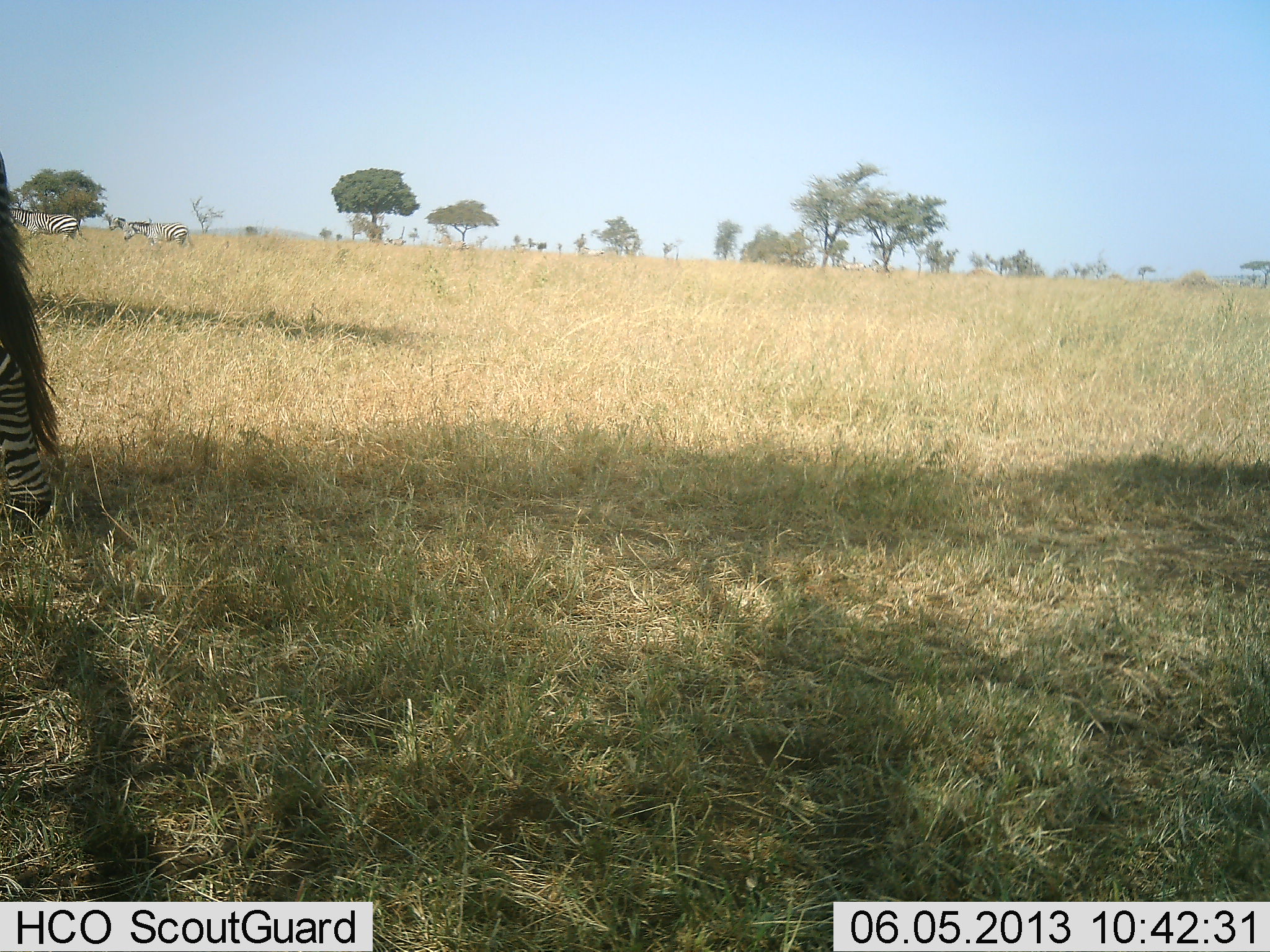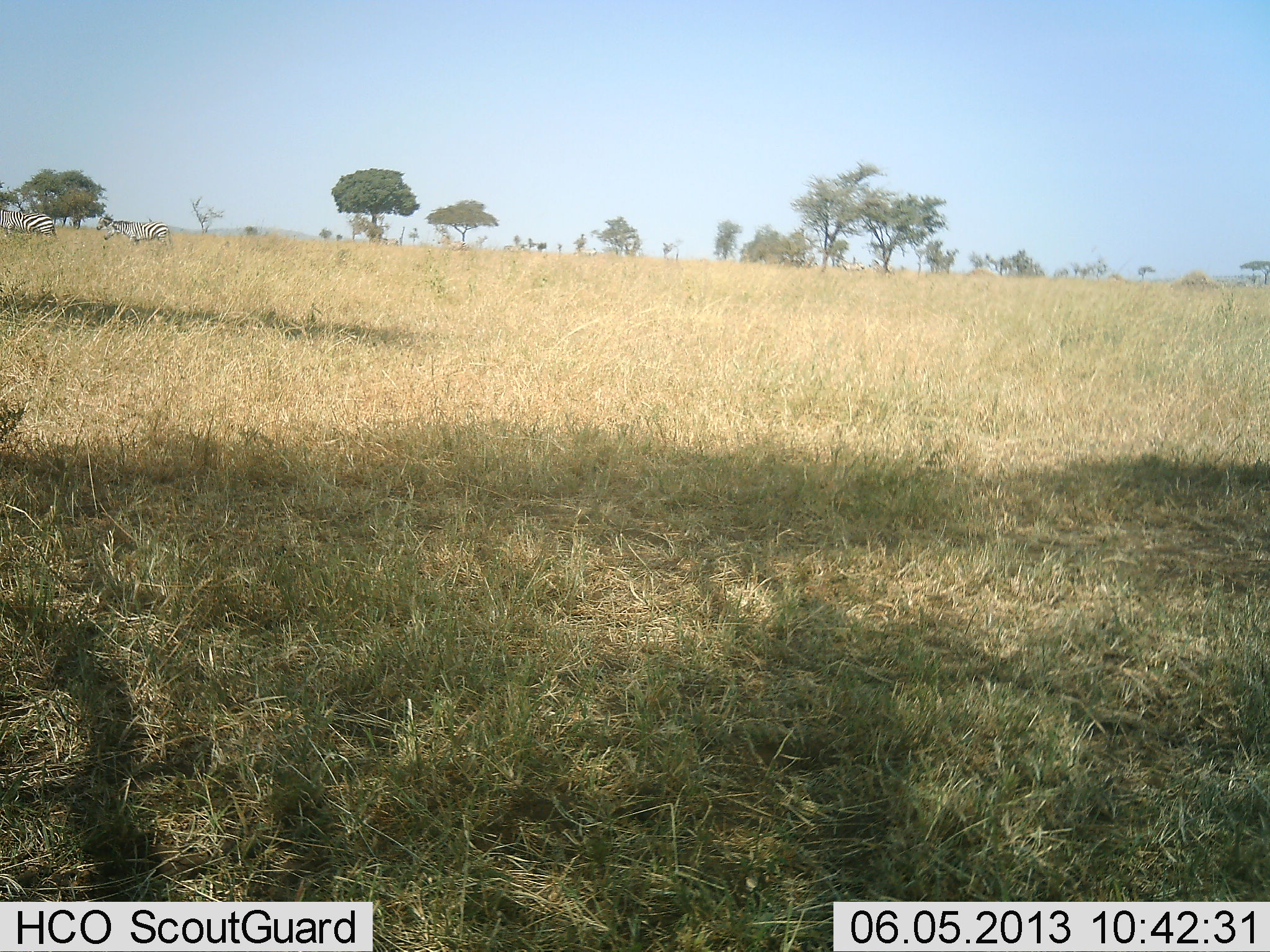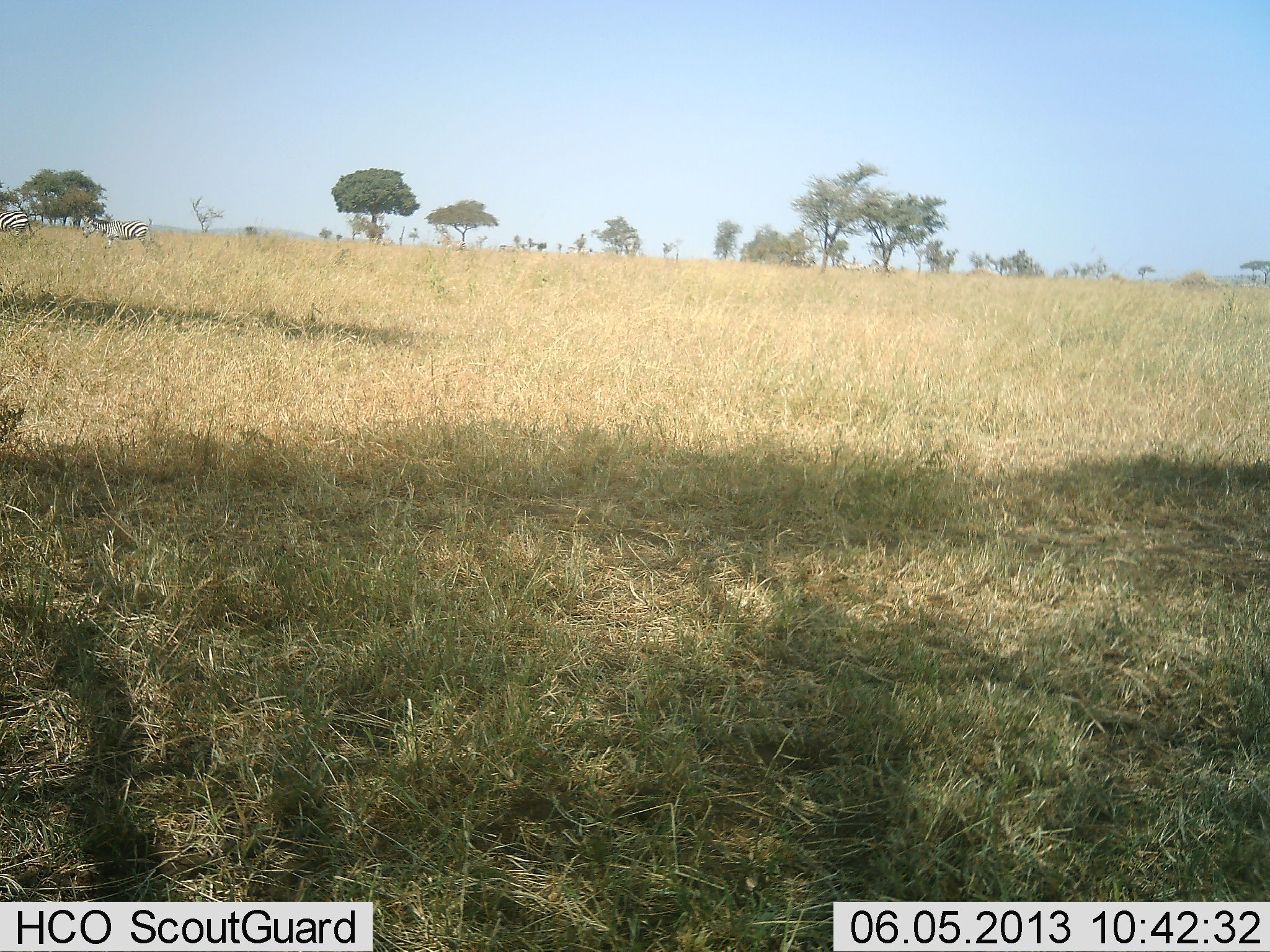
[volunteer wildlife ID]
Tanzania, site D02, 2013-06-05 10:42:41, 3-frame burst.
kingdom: Animalia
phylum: Chordata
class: Mammalia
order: Perissodactyla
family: Equidae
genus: Equus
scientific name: Equus quagga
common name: plains zebra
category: zebra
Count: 3.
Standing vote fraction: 10%.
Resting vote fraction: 0%.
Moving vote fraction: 90%.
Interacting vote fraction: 0%.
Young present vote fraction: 0%.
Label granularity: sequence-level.